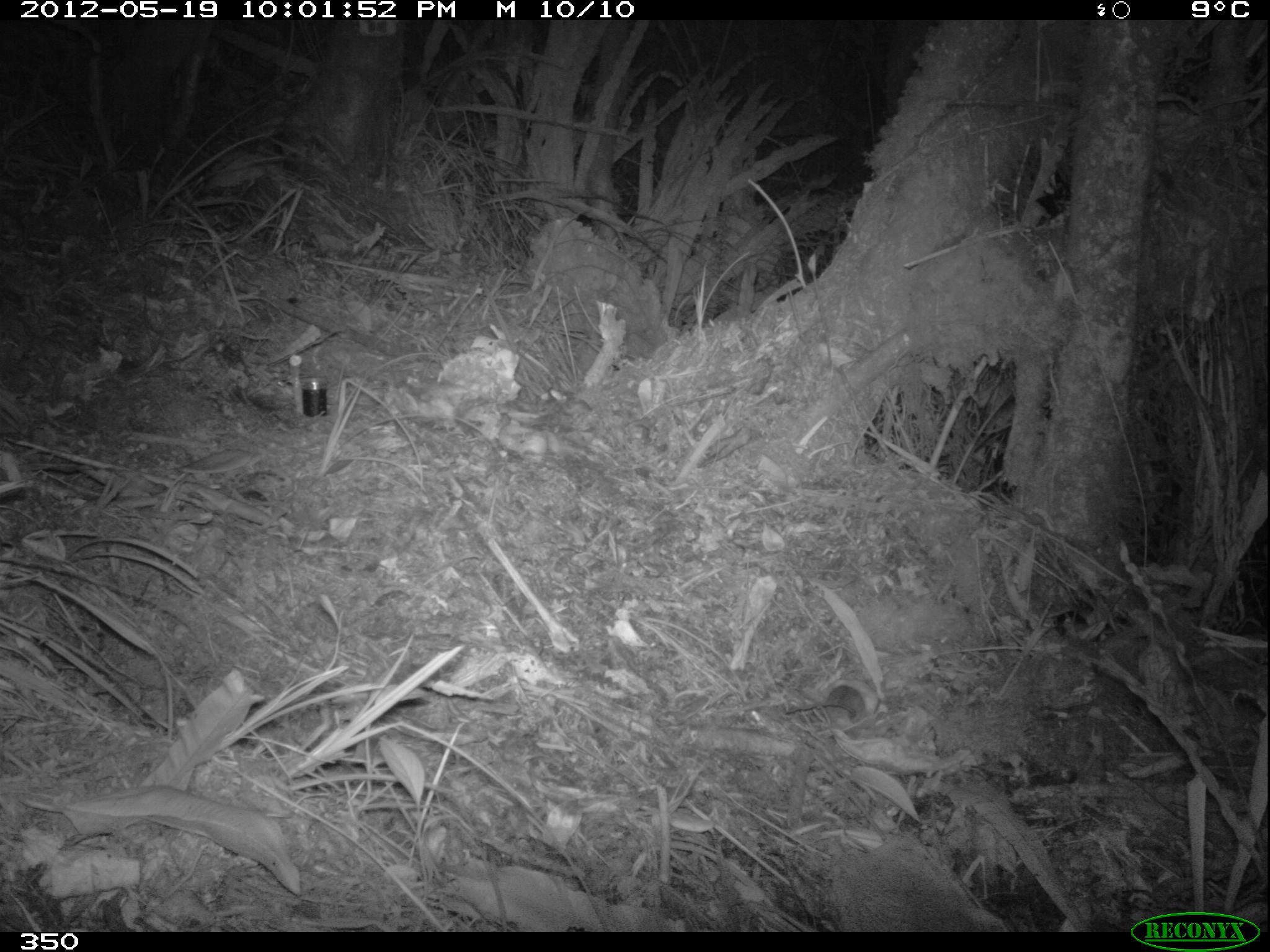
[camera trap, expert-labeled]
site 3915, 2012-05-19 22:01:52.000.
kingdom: Animalia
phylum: Chordata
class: Mammalia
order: Rodentia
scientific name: Rodentia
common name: rodents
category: unknown rodent